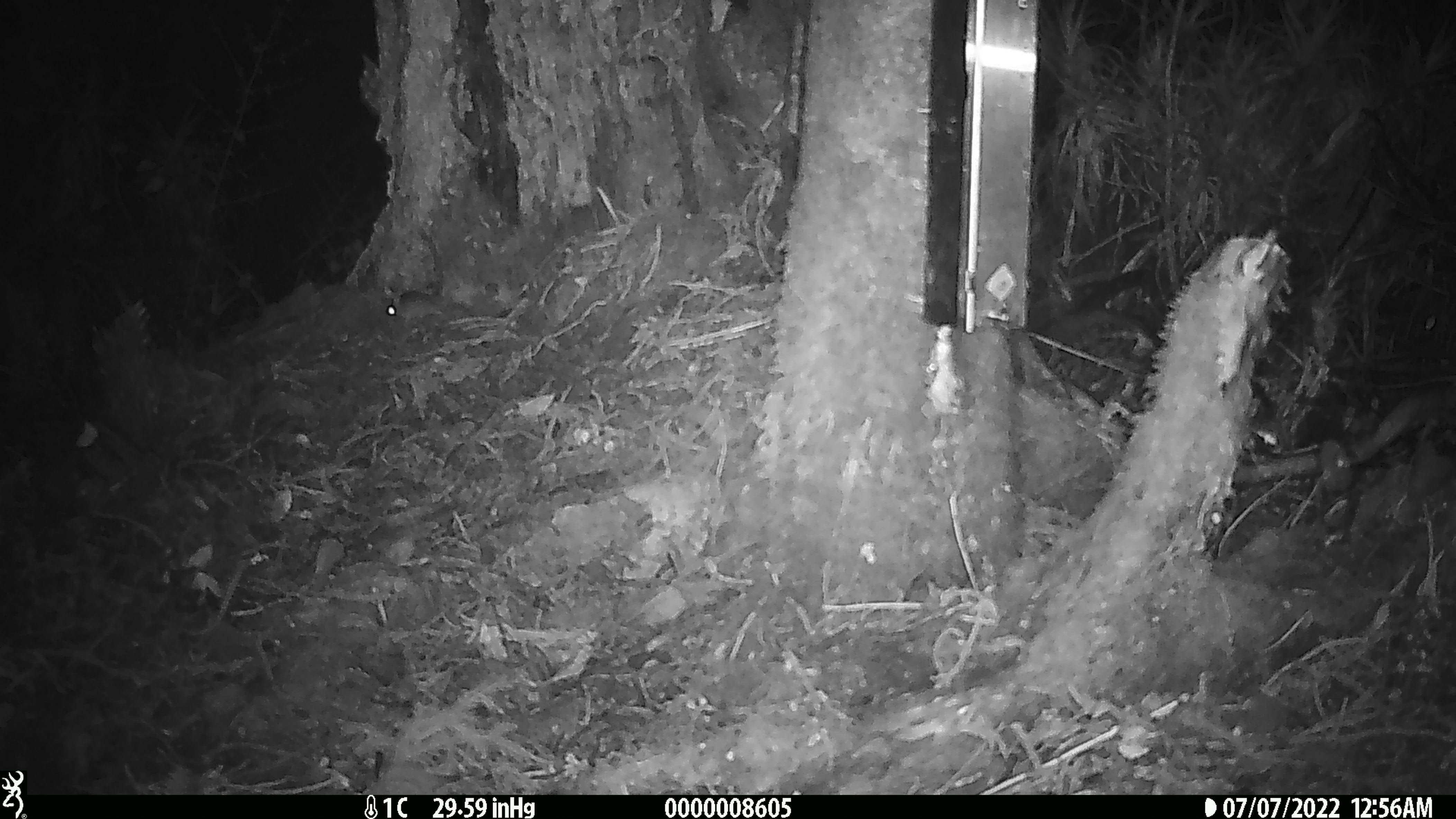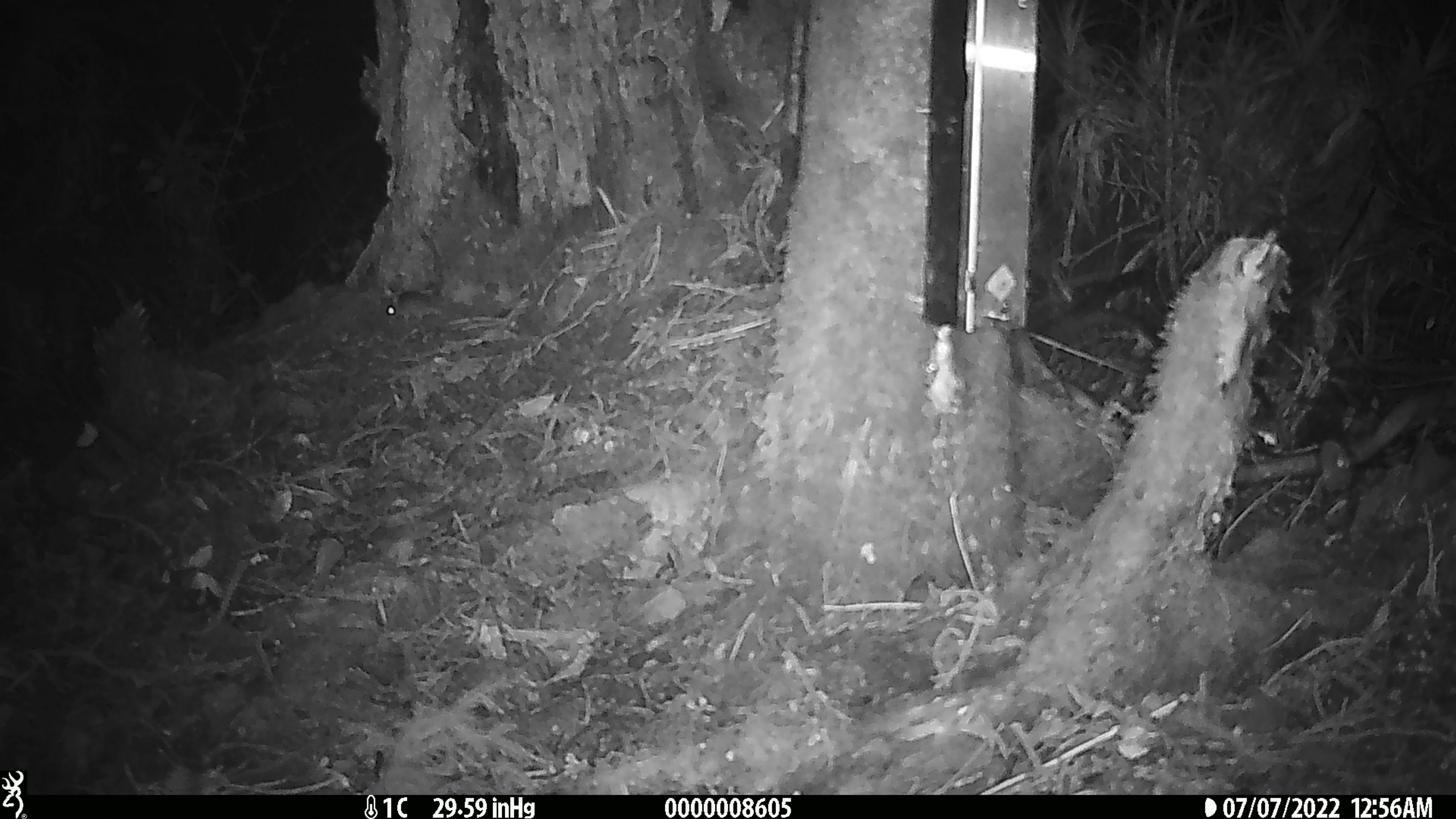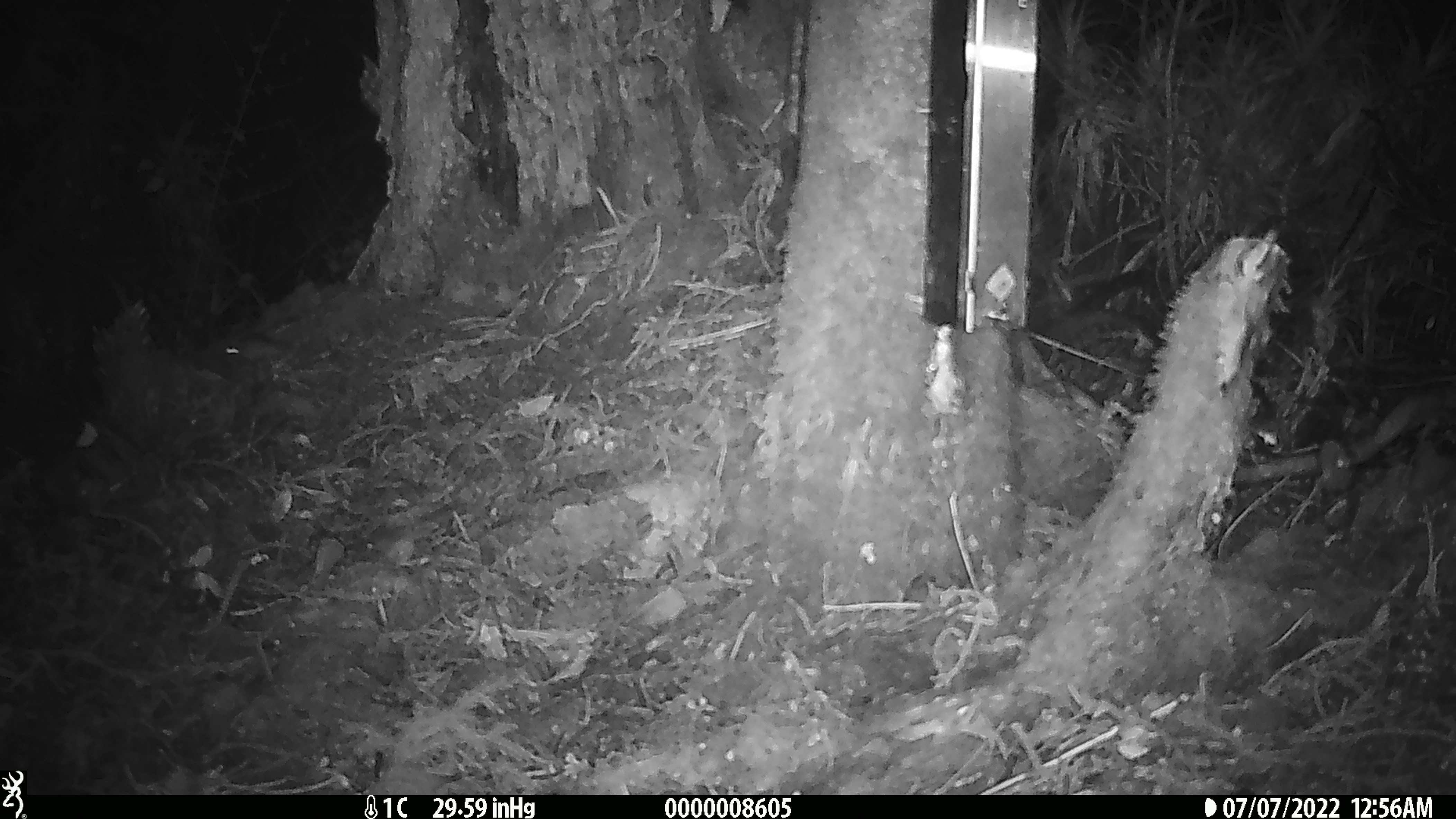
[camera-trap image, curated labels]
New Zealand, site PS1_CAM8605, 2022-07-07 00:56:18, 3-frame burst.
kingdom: Animalia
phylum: Chordata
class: Mammalia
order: Rodentia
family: Muridae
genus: Mus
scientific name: Mus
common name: mouse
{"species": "mouse (Mus)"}